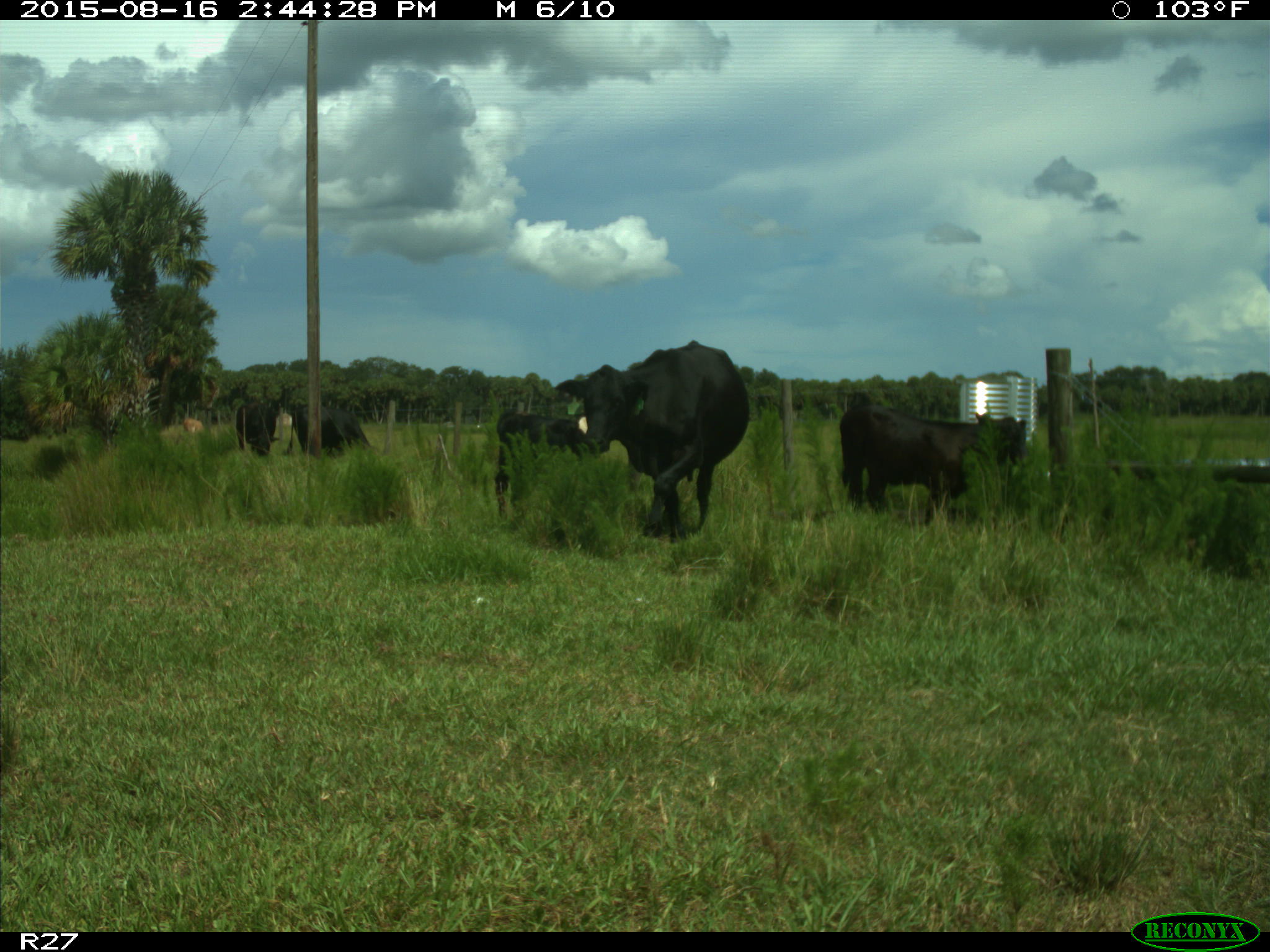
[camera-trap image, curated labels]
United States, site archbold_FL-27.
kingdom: Animalia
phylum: Chordata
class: Mammalia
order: Artiodactyla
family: Bovidae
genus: Bos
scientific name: Bos taurus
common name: domestic cow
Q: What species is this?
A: Bos taurus (domestic cow).